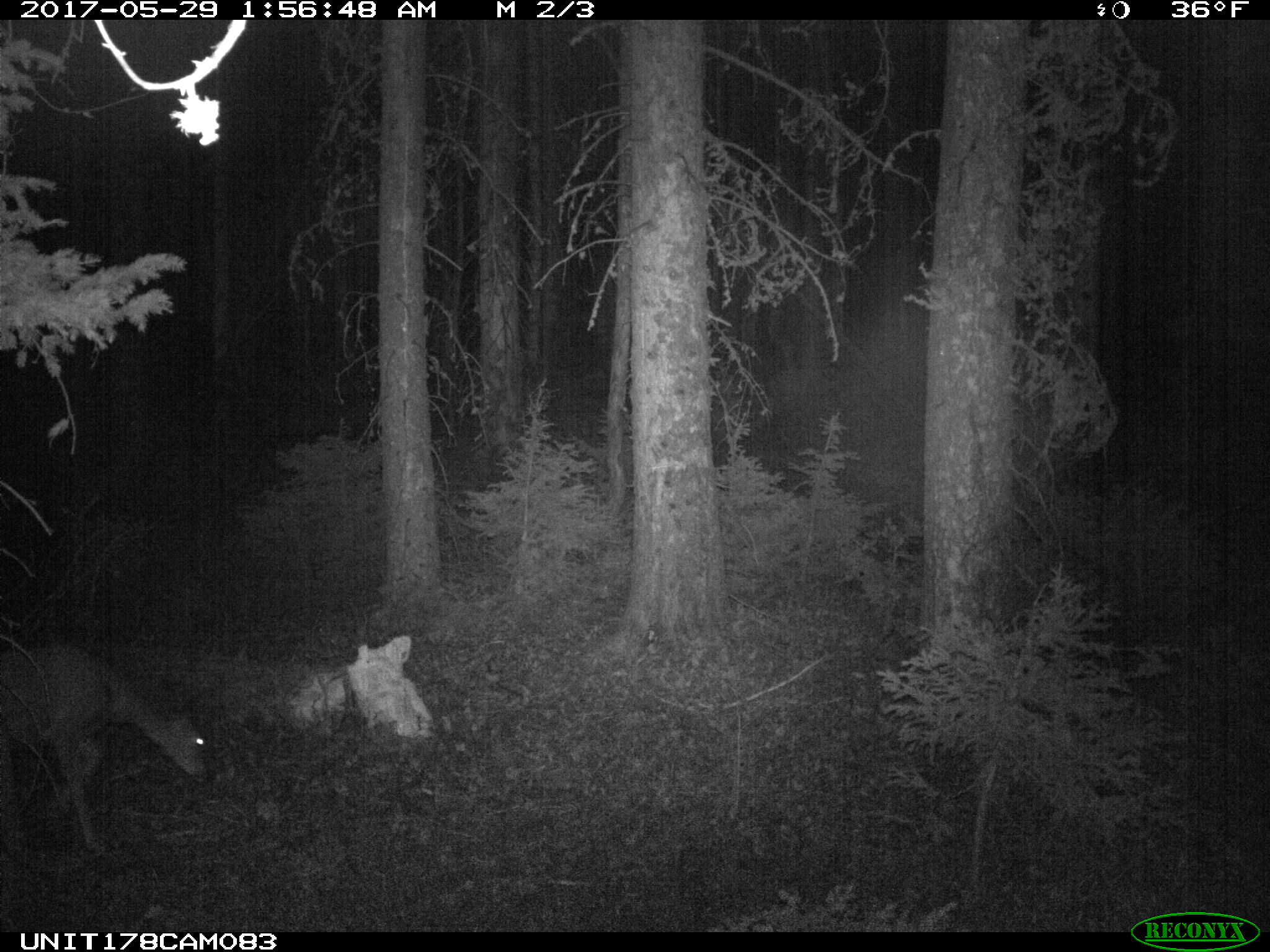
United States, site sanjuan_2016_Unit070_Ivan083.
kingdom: Animalia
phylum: Chordata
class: Mammalia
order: Artiodactyla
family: Cervidae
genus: Odocoileus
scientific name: Odocoileus hemionus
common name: mule deer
Odocoileus hemionus (mule deer).